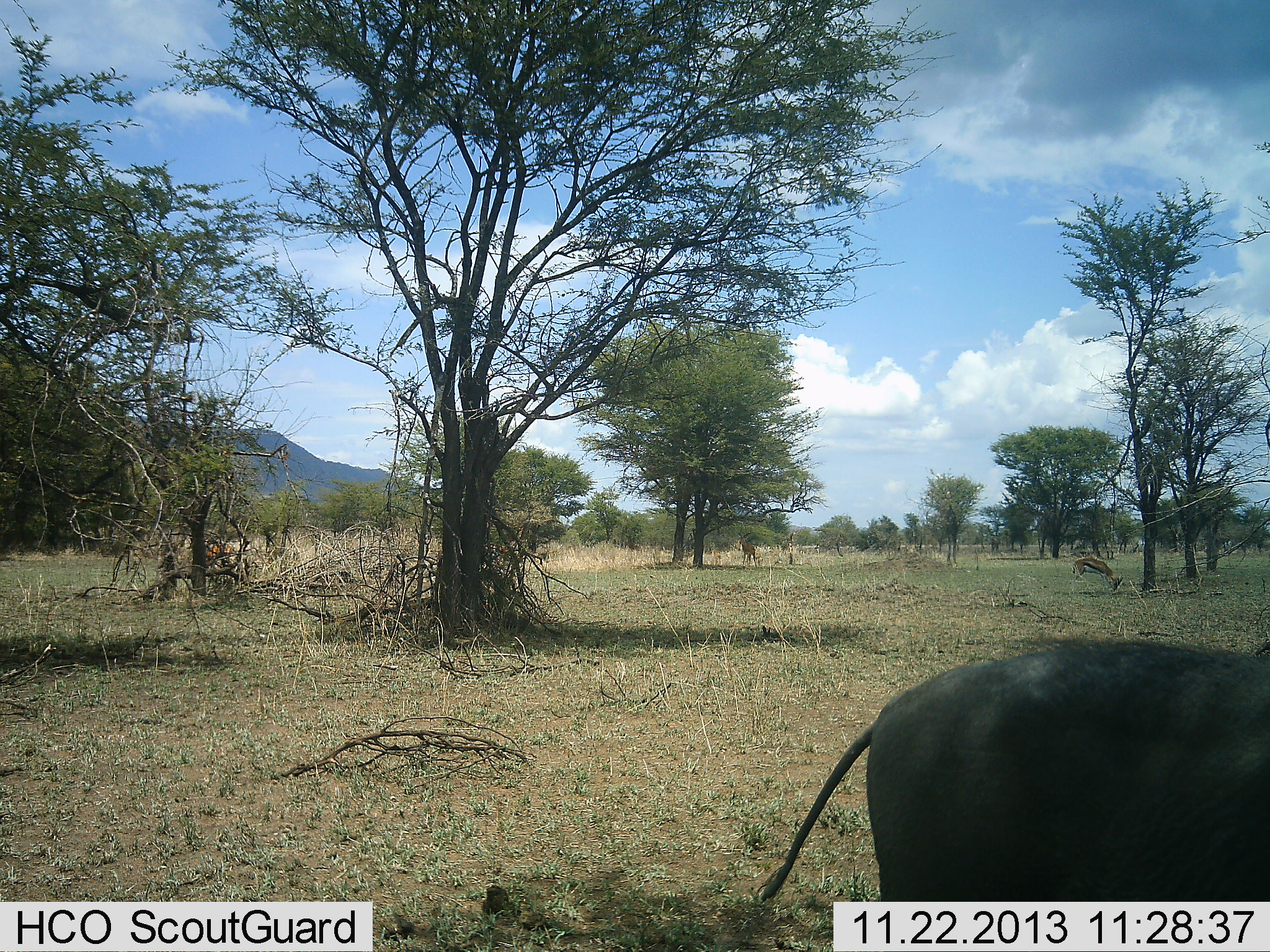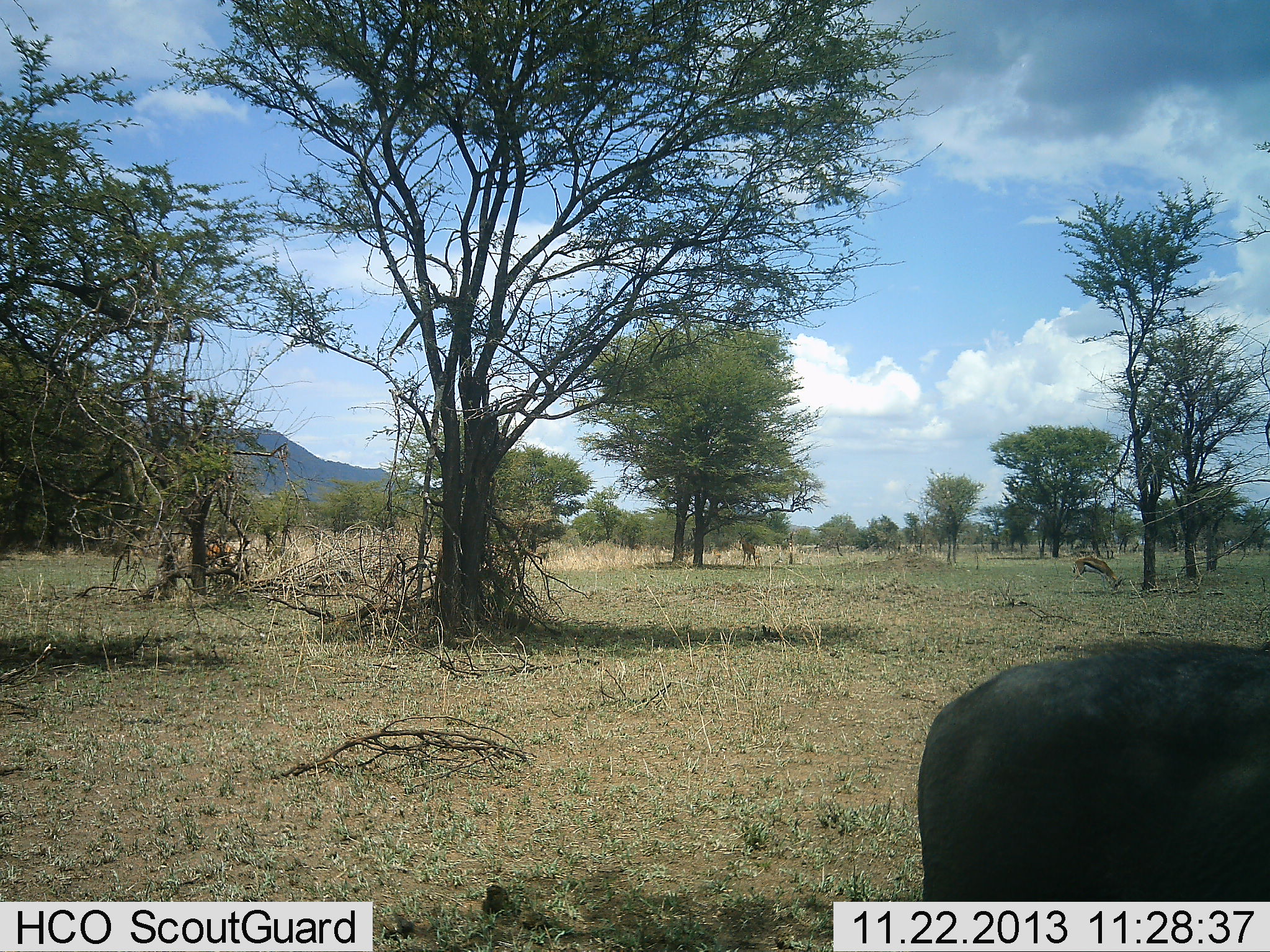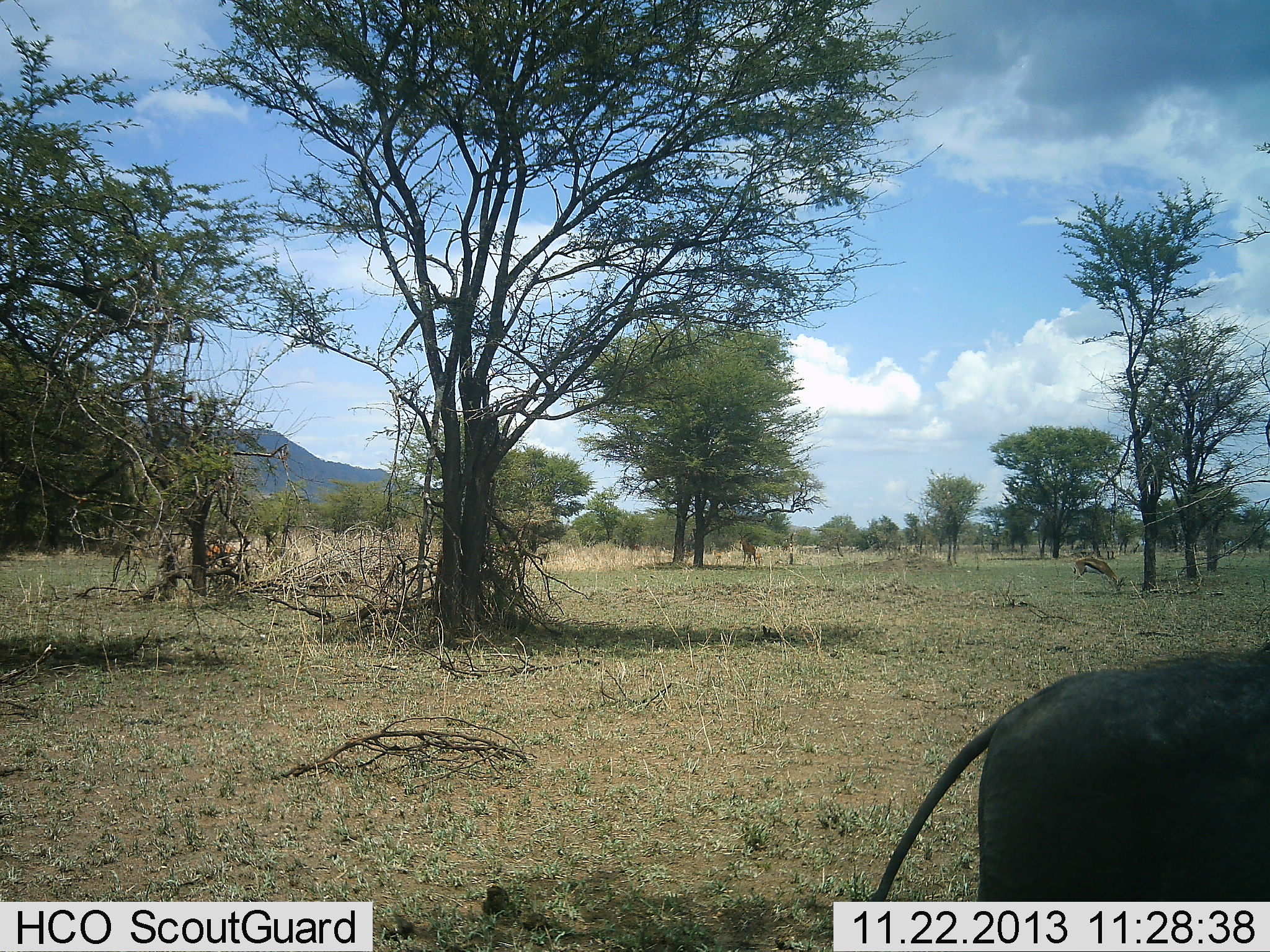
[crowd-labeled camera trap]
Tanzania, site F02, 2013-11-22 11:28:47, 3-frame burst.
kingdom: Animalia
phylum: Chordata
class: Mammalia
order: Artiodactyla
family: Suidae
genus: Phacochoerus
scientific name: Phacochoerus africanus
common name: warthog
Warthog (Phacochoerus africanus), count 1. Behavior (volunteer vote fractions): standing 29%, resting 0%, moving 57%, interacting 0%. Young present (vote fraction): 0%. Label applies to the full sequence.